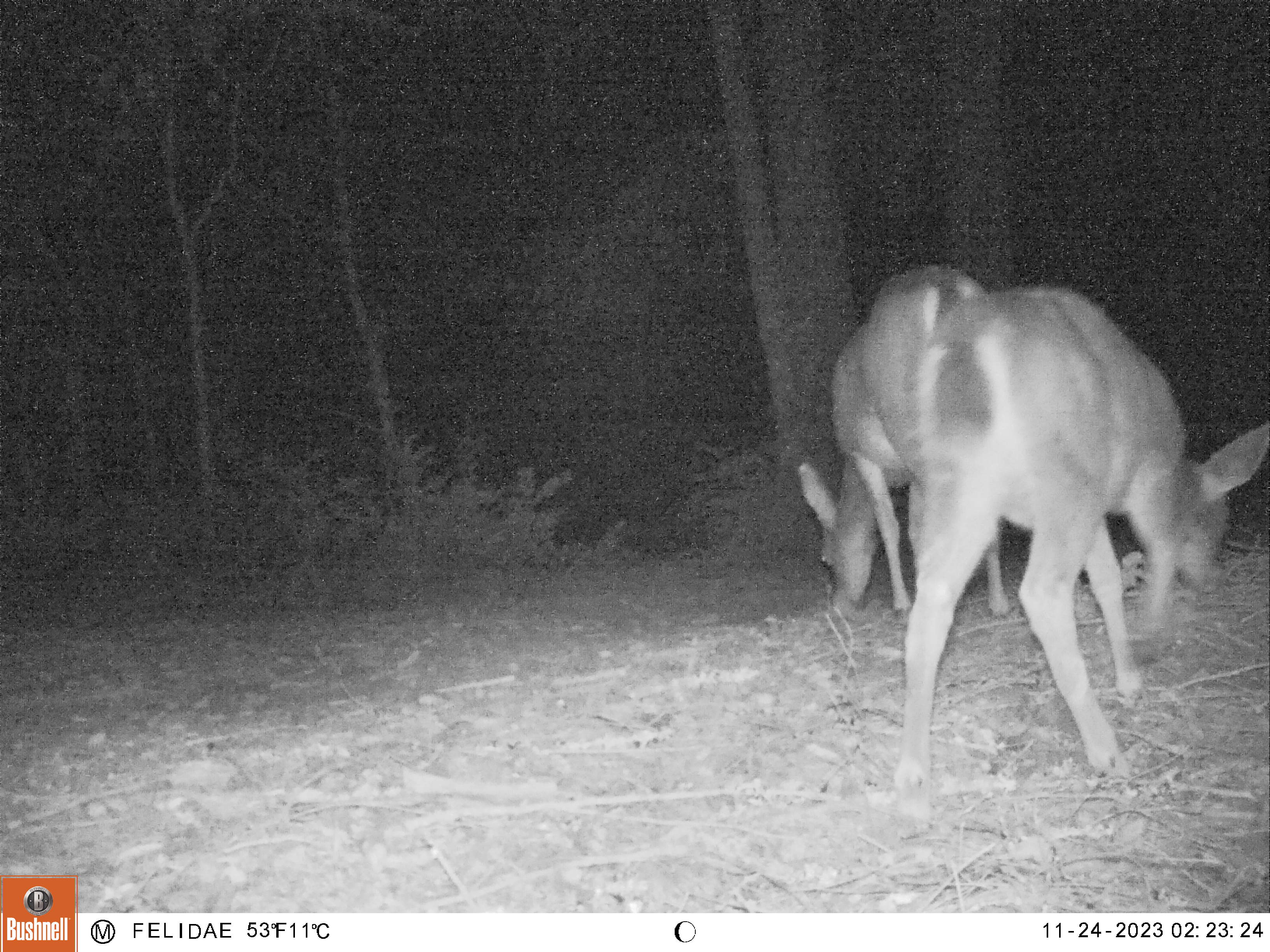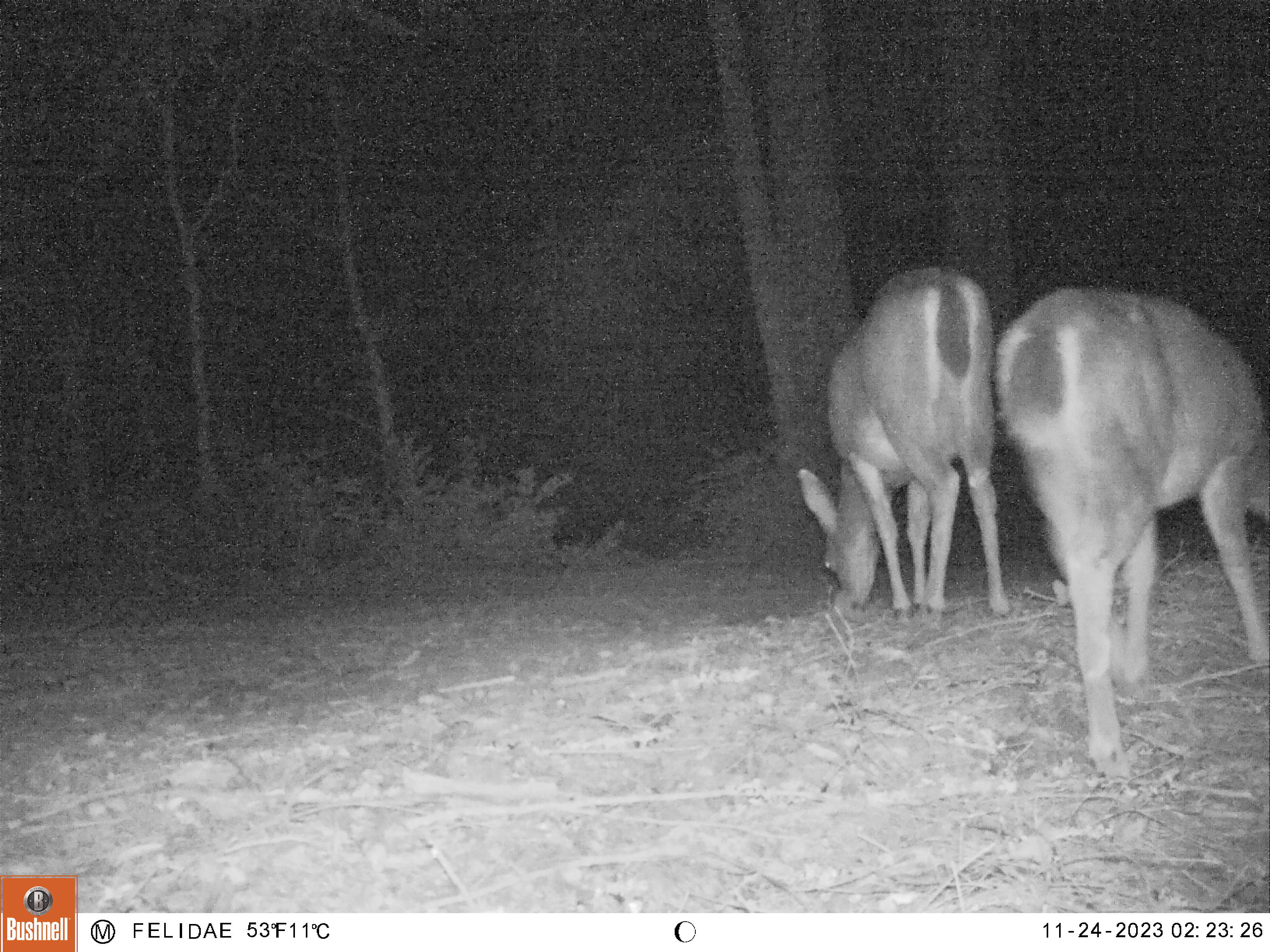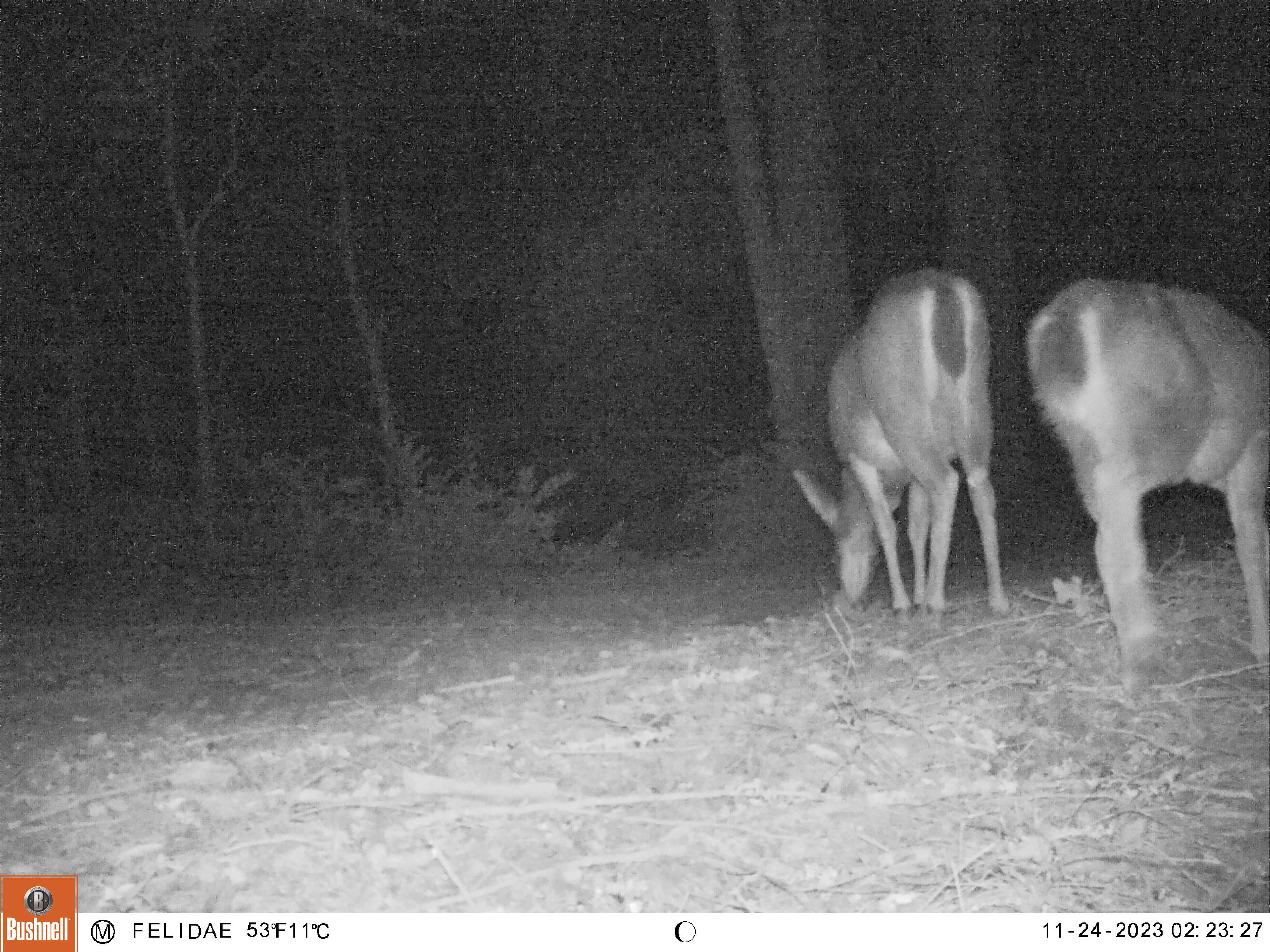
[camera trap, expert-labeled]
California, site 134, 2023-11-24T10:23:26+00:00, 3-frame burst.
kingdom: Animalia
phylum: Chordata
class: Mammalia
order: Artiodactyla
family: Cervidae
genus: Odocoileus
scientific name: Odocoileus hemionus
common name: mule deer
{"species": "mule deer (Odocoileus hemionus)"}